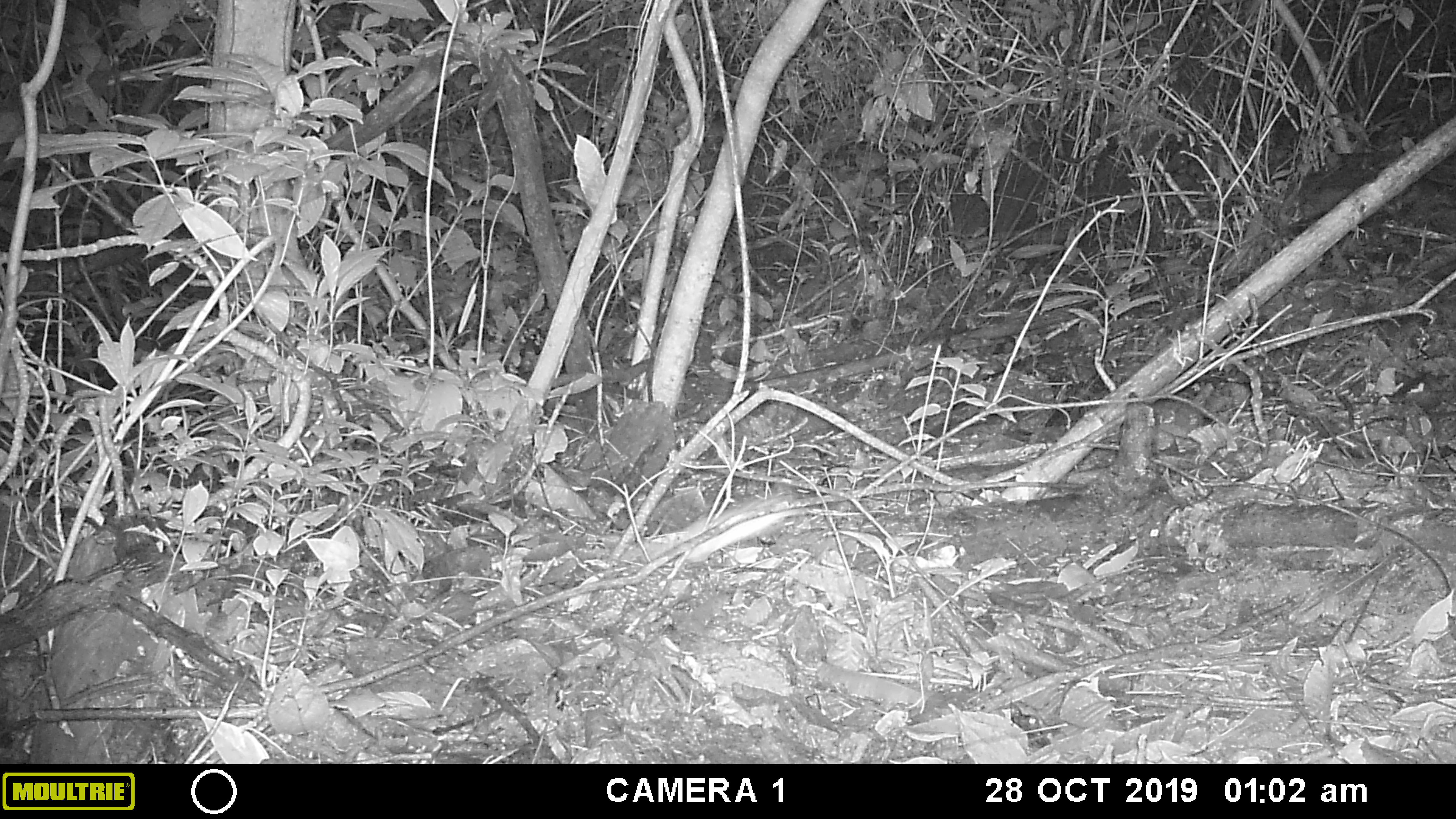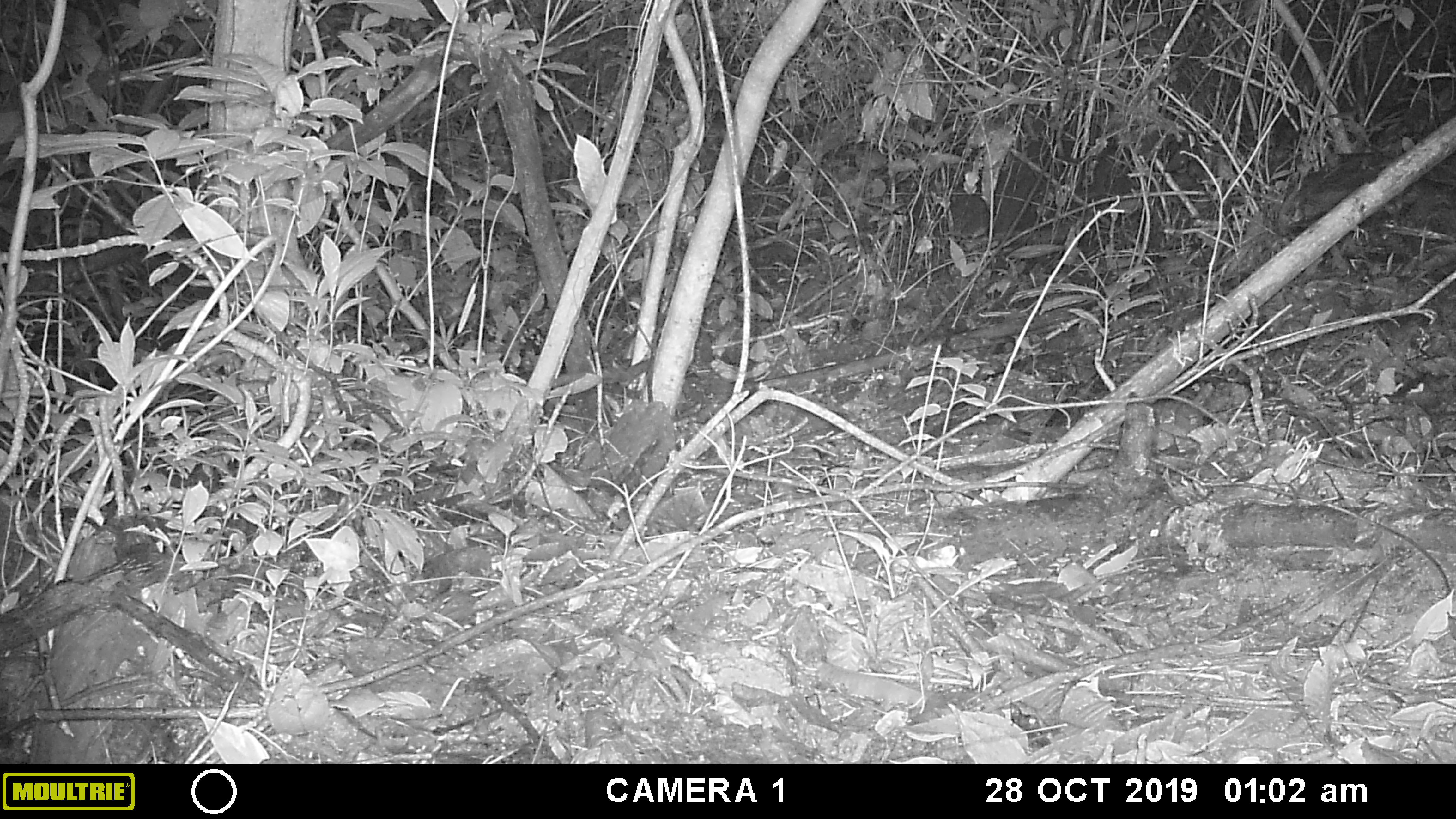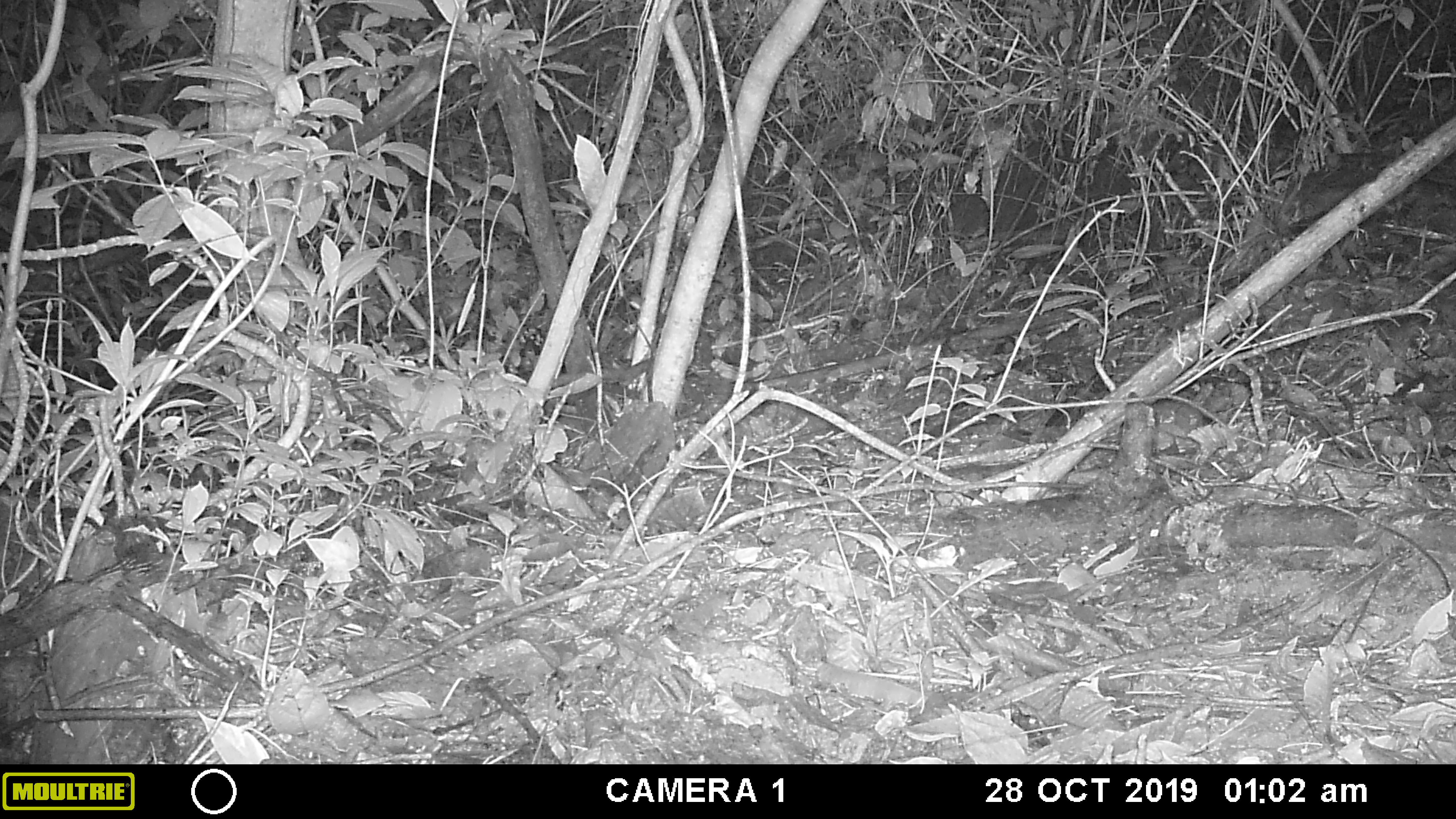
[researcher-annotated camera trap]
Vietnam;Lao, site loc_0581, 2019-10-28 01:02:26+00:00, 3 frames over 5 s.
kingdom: Animalia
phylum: Chordata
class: Mammalia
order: Rodentia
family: Muridae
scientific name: Muridae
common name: old-world mice and rats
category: unidentified murid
Unidentified murid (old-world mice and rats) (Muridae). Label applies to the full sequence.